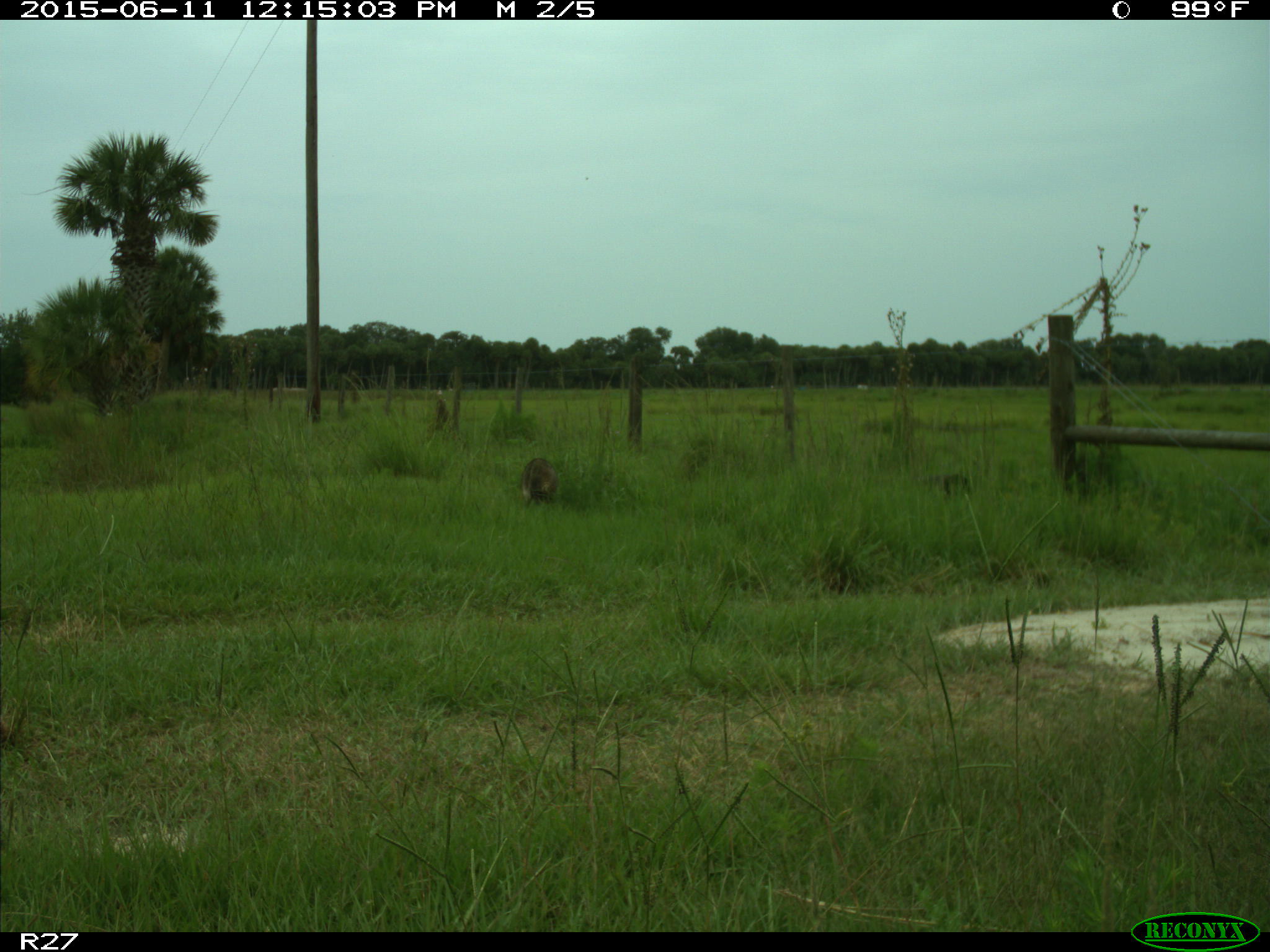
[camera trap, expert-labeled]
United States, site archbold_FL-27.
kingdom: Animalia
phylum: Chordata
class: Mammalia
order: Carnivora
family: Procyonidae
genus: Procyon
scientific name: Procyon lotor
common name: common raccoon